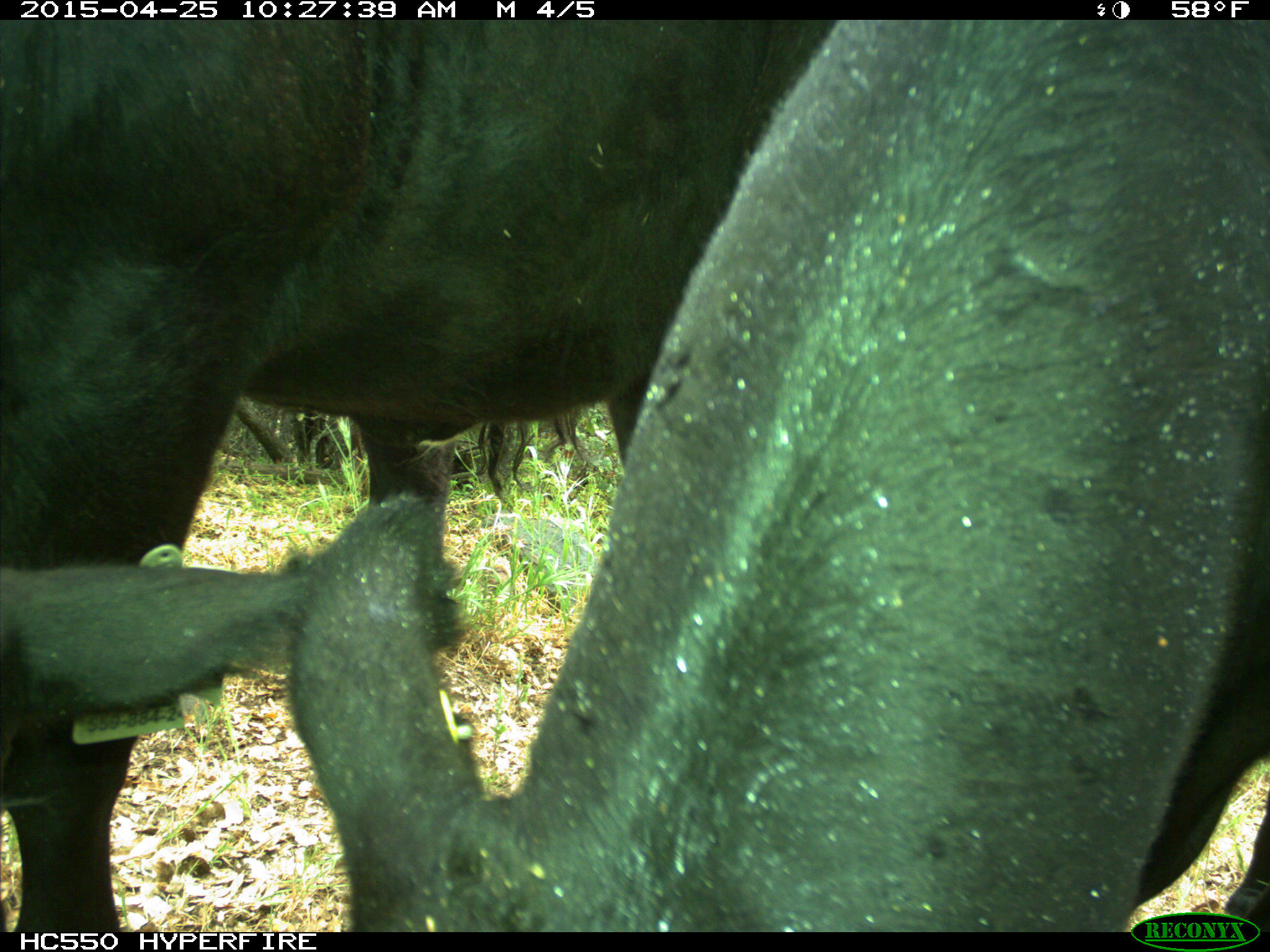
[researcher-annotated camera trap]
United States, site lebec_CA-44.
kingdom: Animalia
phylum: Chordata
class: Mammalia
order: Artiodactyla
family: Suidae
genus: Sus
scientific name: Sus scrofa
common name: wild boar